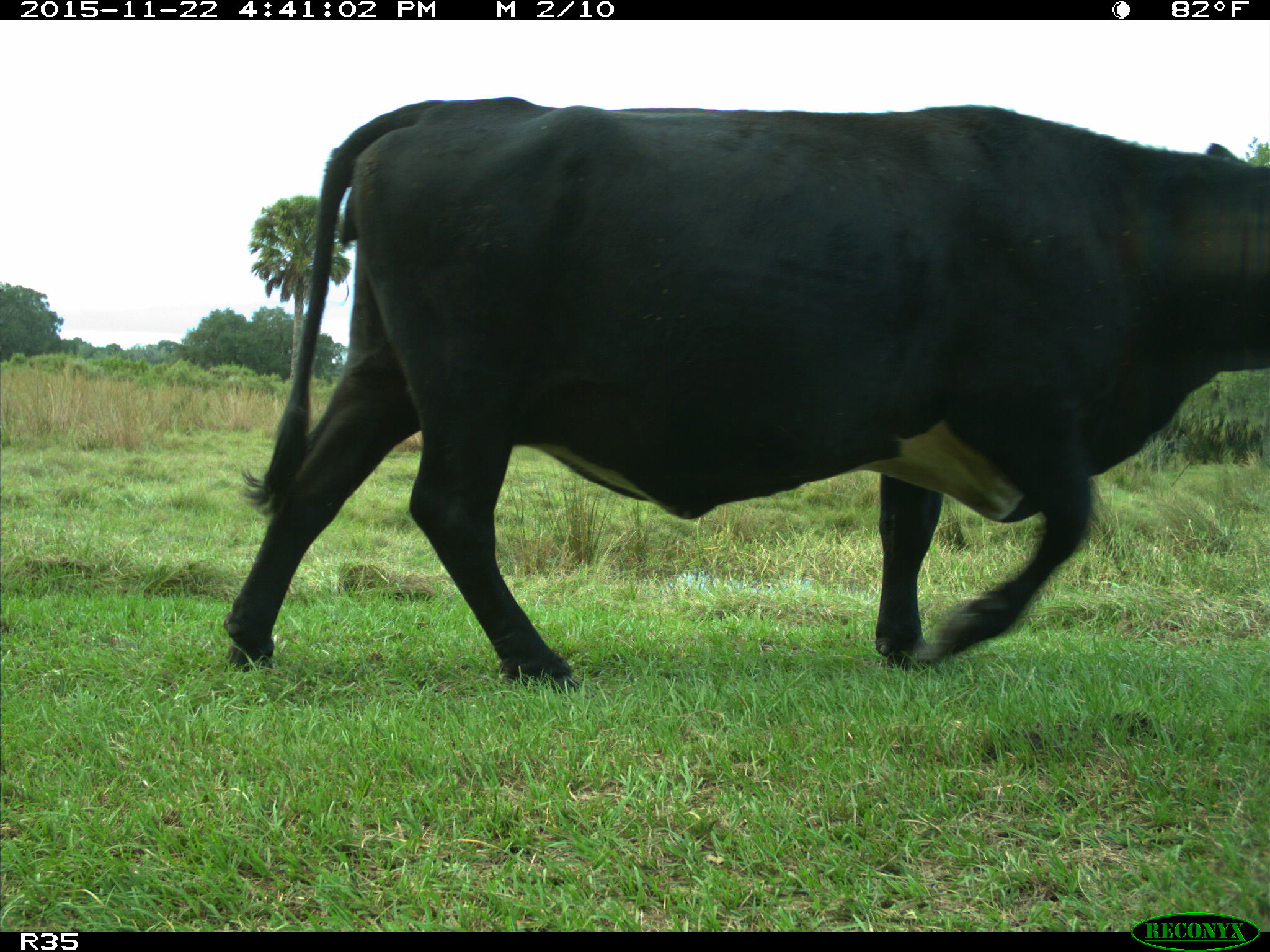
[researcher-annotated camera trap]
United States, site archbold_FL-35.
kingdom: Animalia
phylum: Chordata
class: Mammalia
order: Artiodactyla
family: Bovidae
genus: Bos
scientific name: Bos taurus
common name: domestic cow